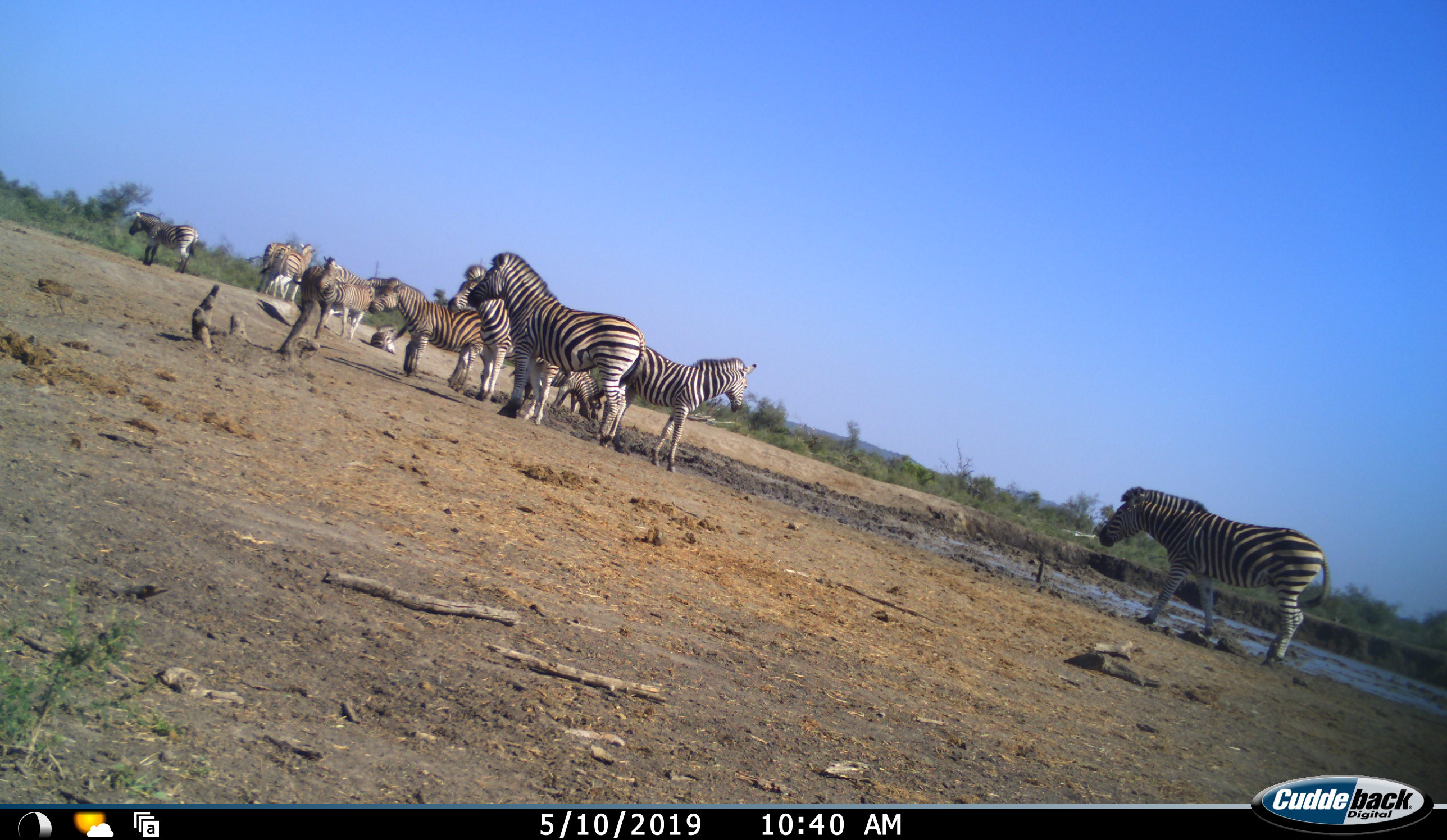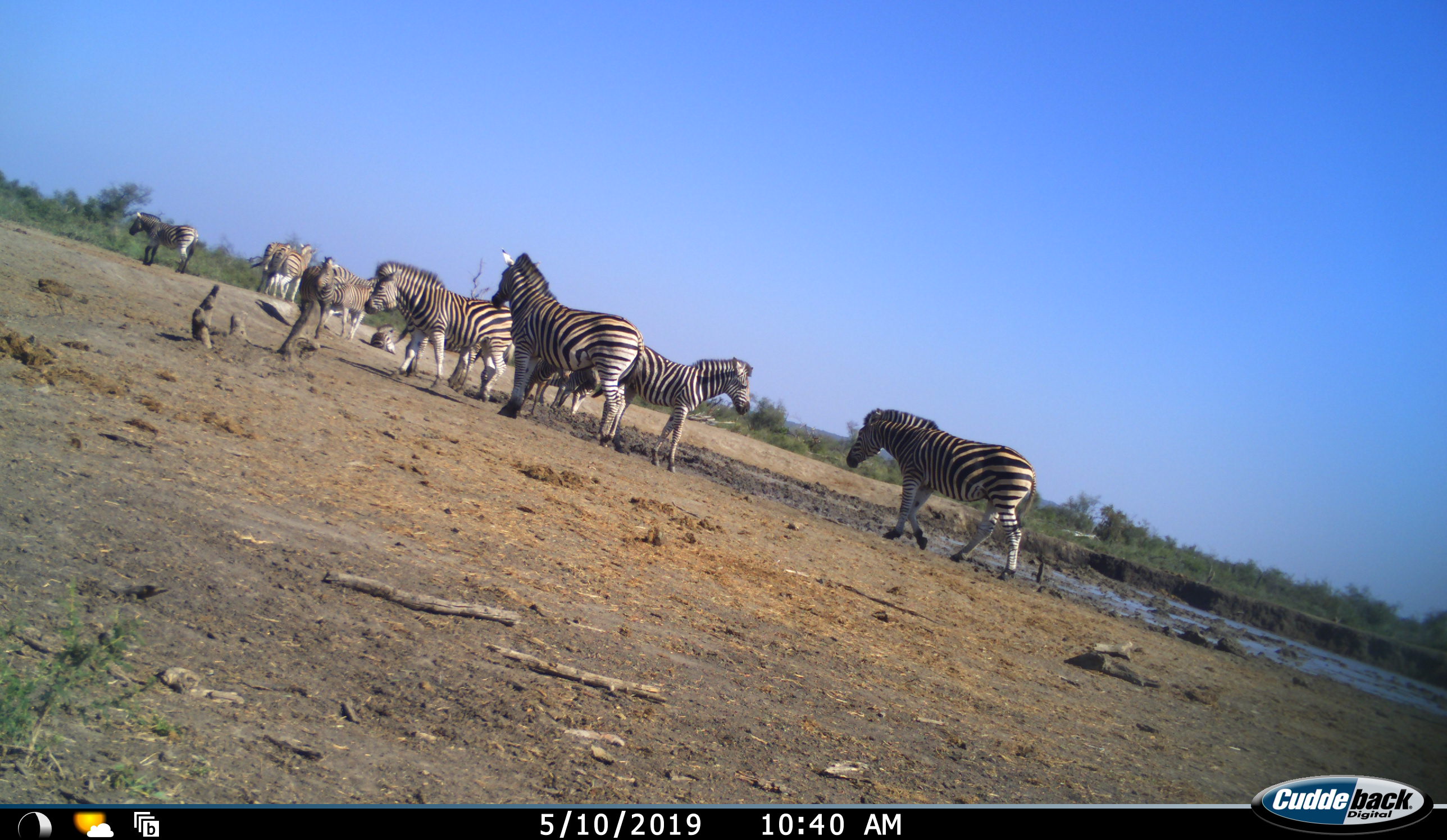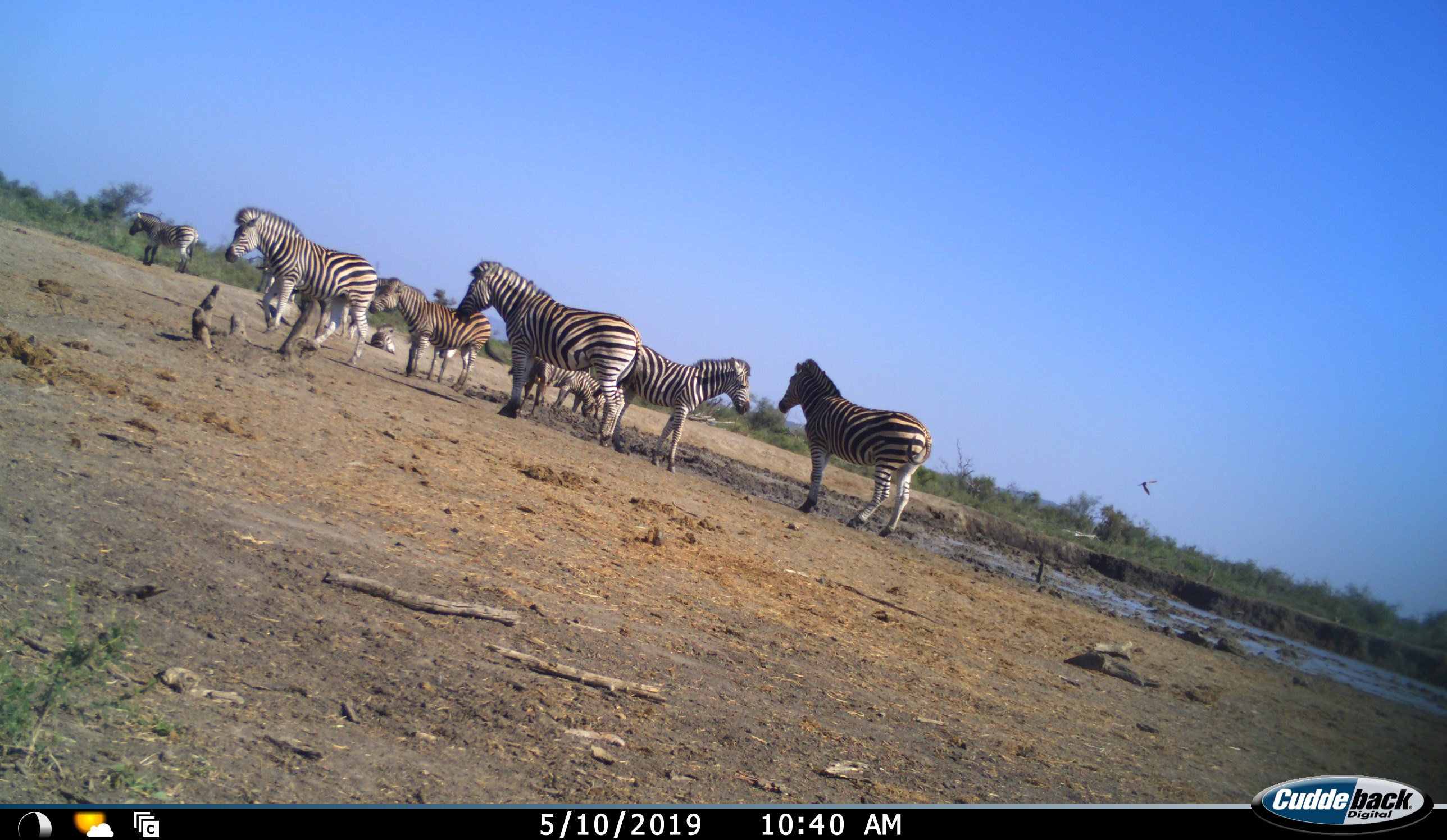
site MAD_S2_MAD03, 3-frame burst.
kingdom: Animalia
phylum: Chordata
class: Mammalia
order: Perissodactyla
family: Equidae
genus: Equus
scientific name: Equus quagga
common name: plains zebra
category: zebraplains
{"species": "zebraplains (plains zebra) (Equus quagga)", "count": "11-50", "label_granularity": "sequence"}